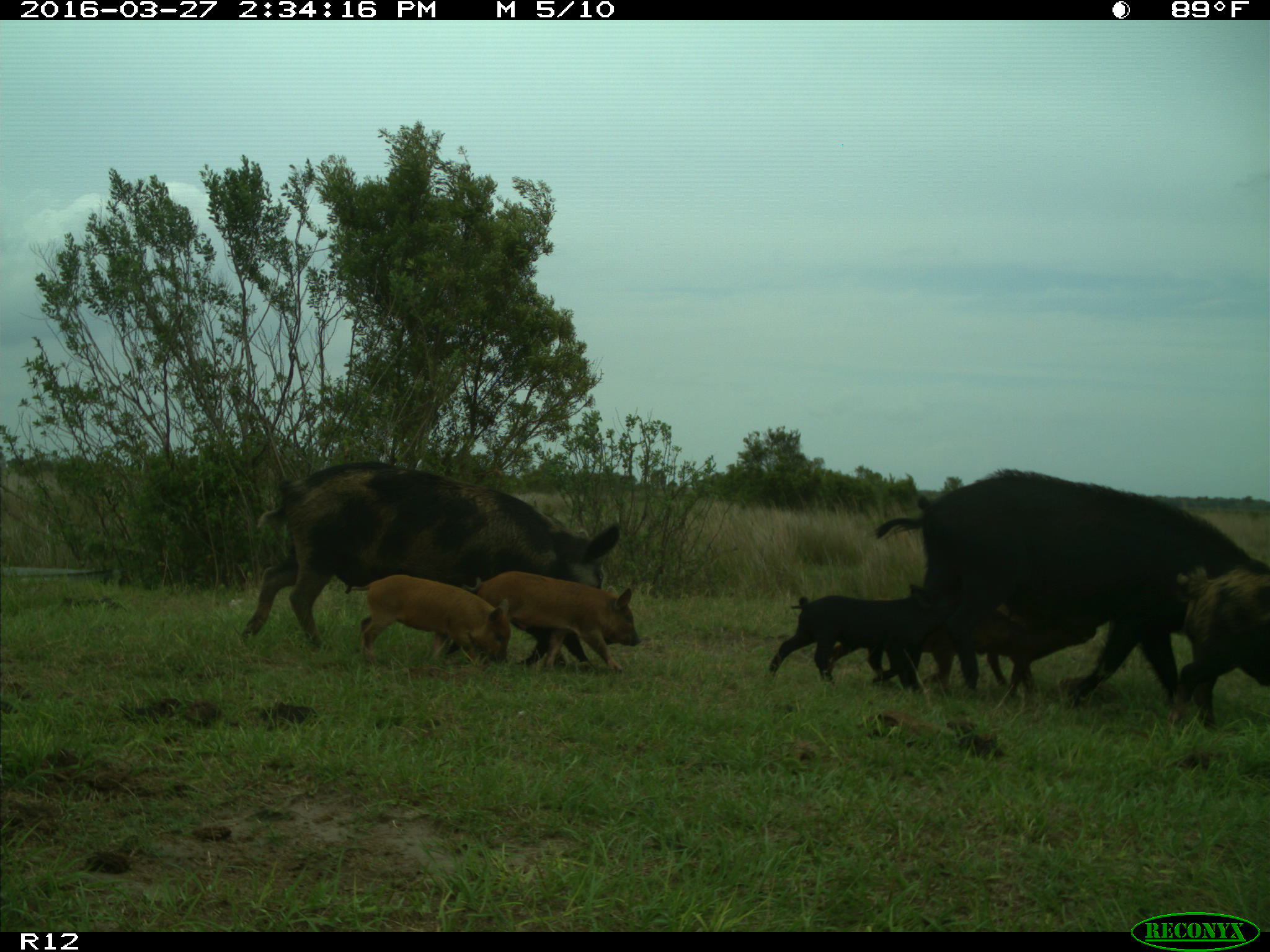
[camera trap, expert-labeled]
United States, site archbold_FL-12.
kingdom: Animalia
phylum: Chordata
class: Mammalia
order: Artiodactyla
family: Suidae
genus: Sus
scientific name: Sus scrofa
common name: wild boar